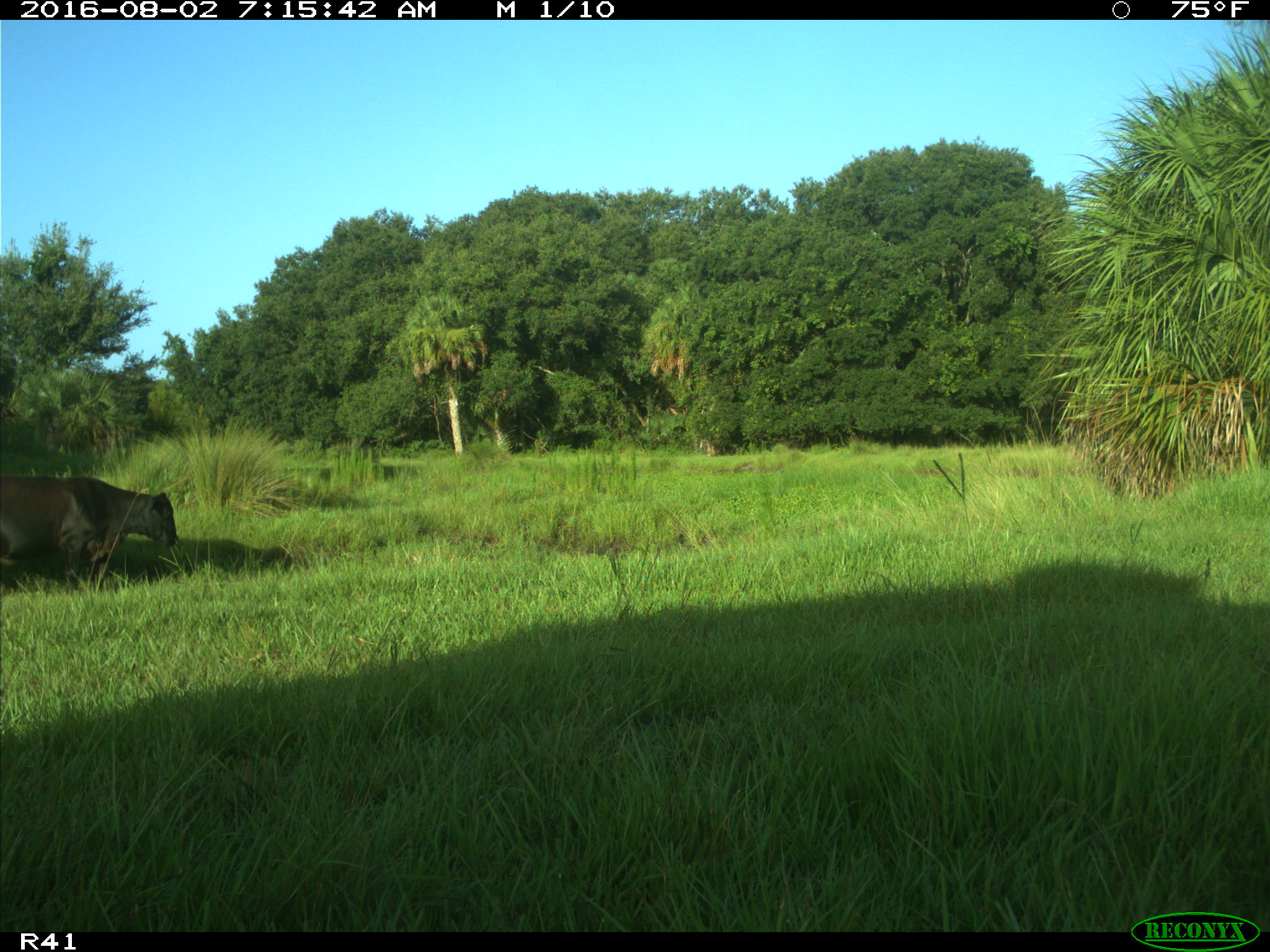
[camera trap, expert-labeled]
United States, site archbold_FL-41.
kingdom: Animalia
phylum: Chordata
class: Mammalia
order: Artiodactyla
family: Bovidae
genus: Bos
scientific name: Bos taurus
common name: domestic cow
Bos taurus (domestic cow).